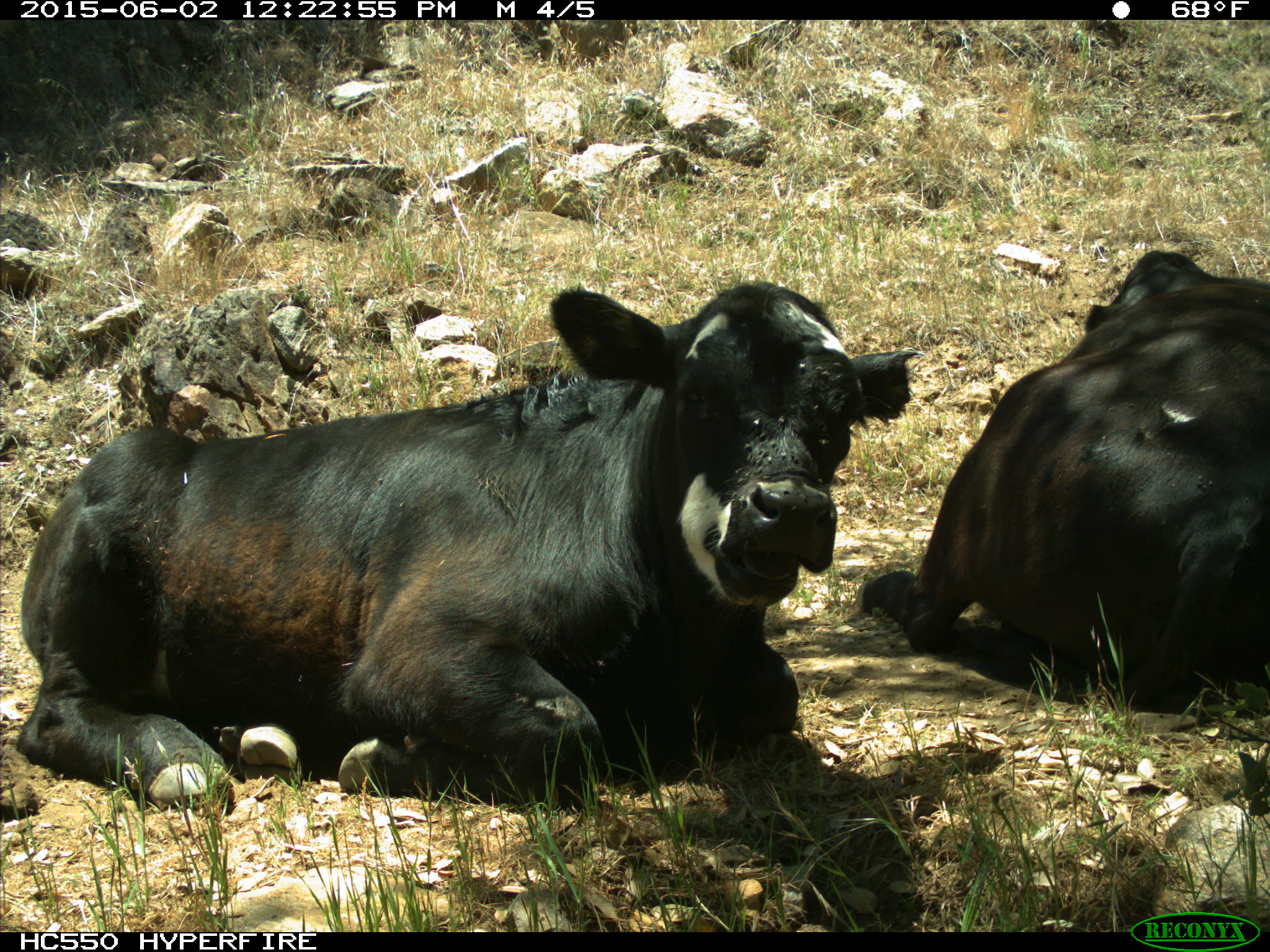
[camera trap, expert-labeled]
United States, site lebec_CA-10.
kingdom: Animalia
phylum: Chordata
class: Mammalia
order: Artiodactyla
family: Bovidae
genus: Bos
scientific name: Bos taurus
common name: domestic cow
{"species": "Bos taurus (domestic cow)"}